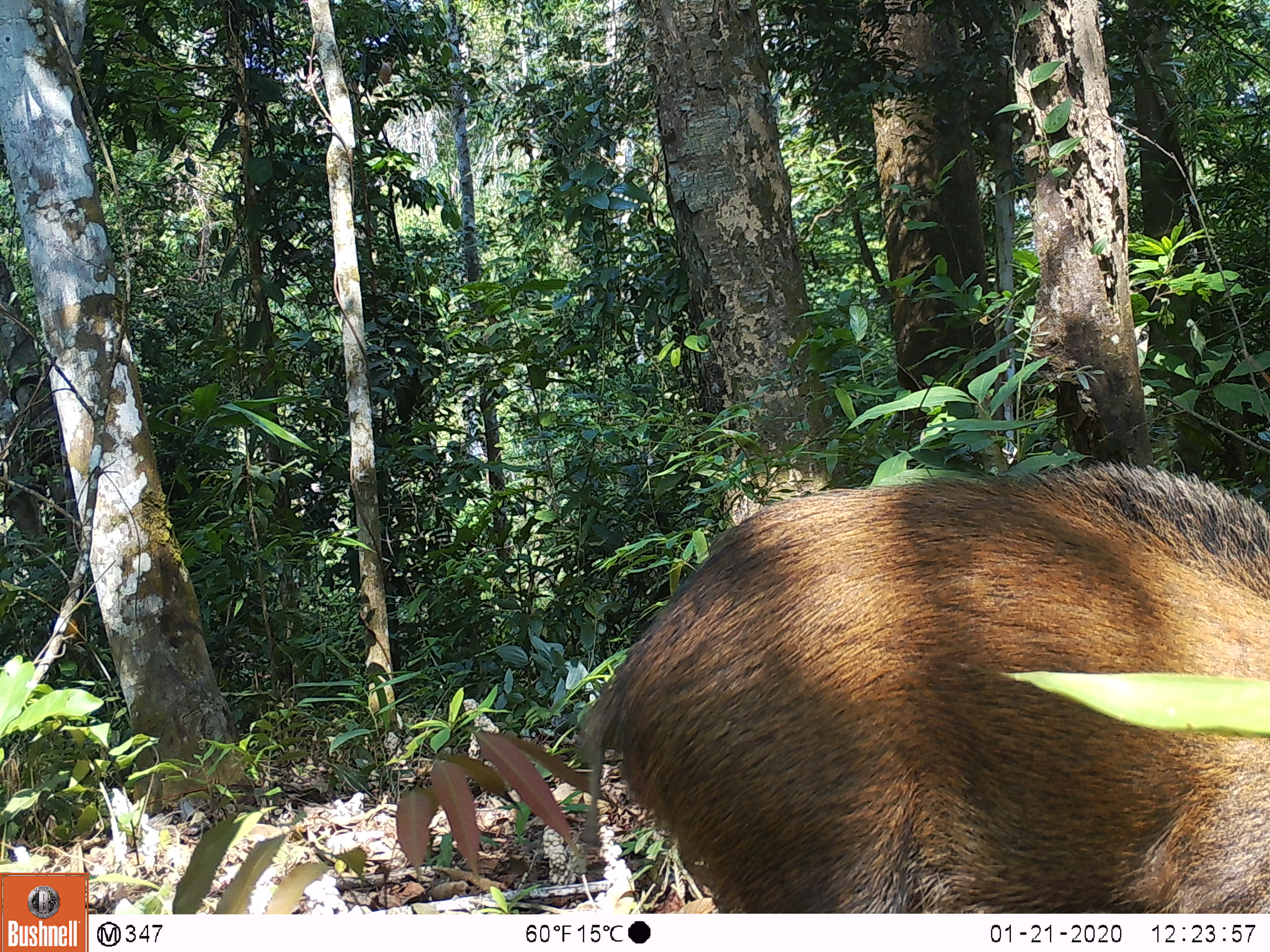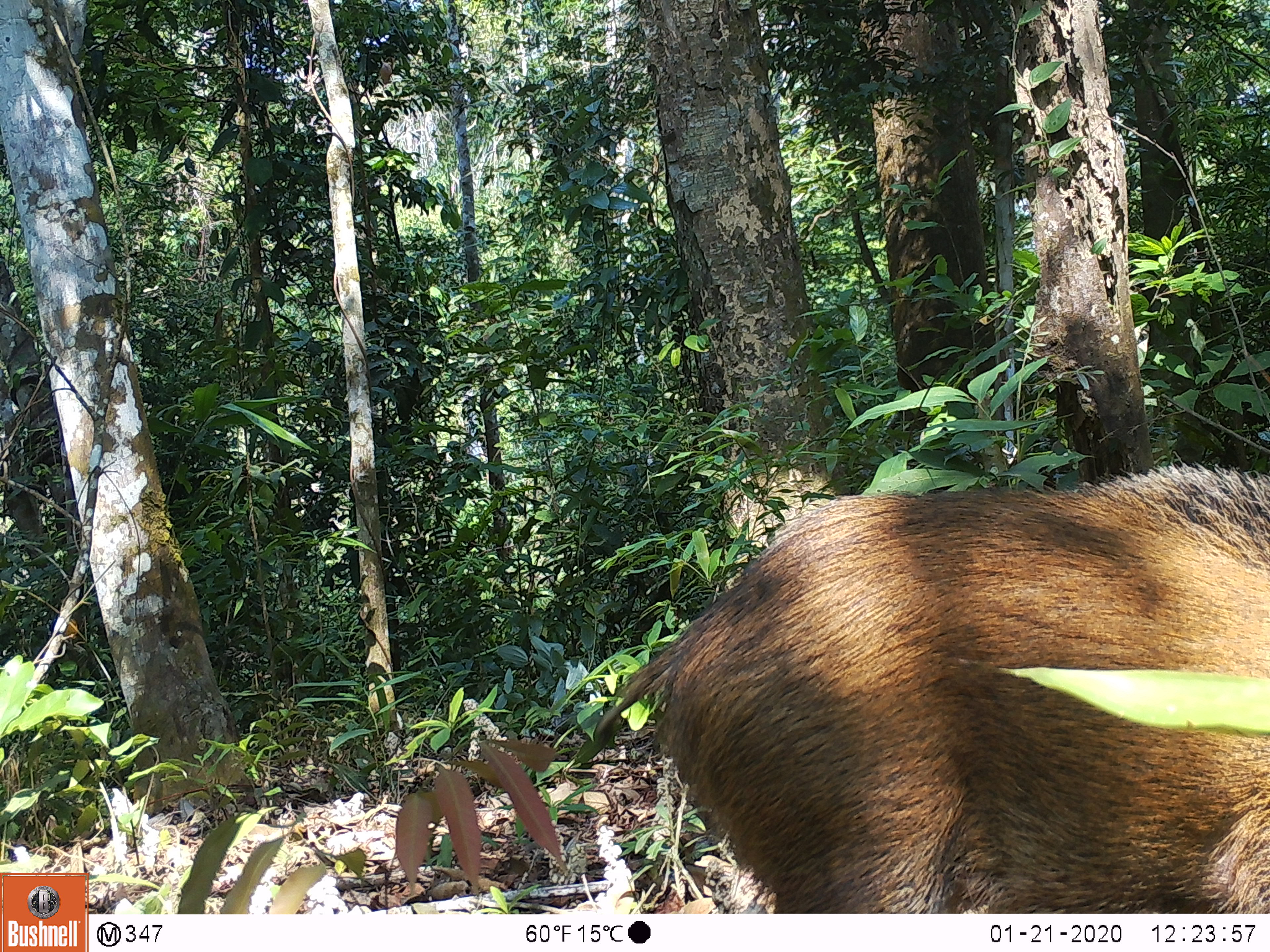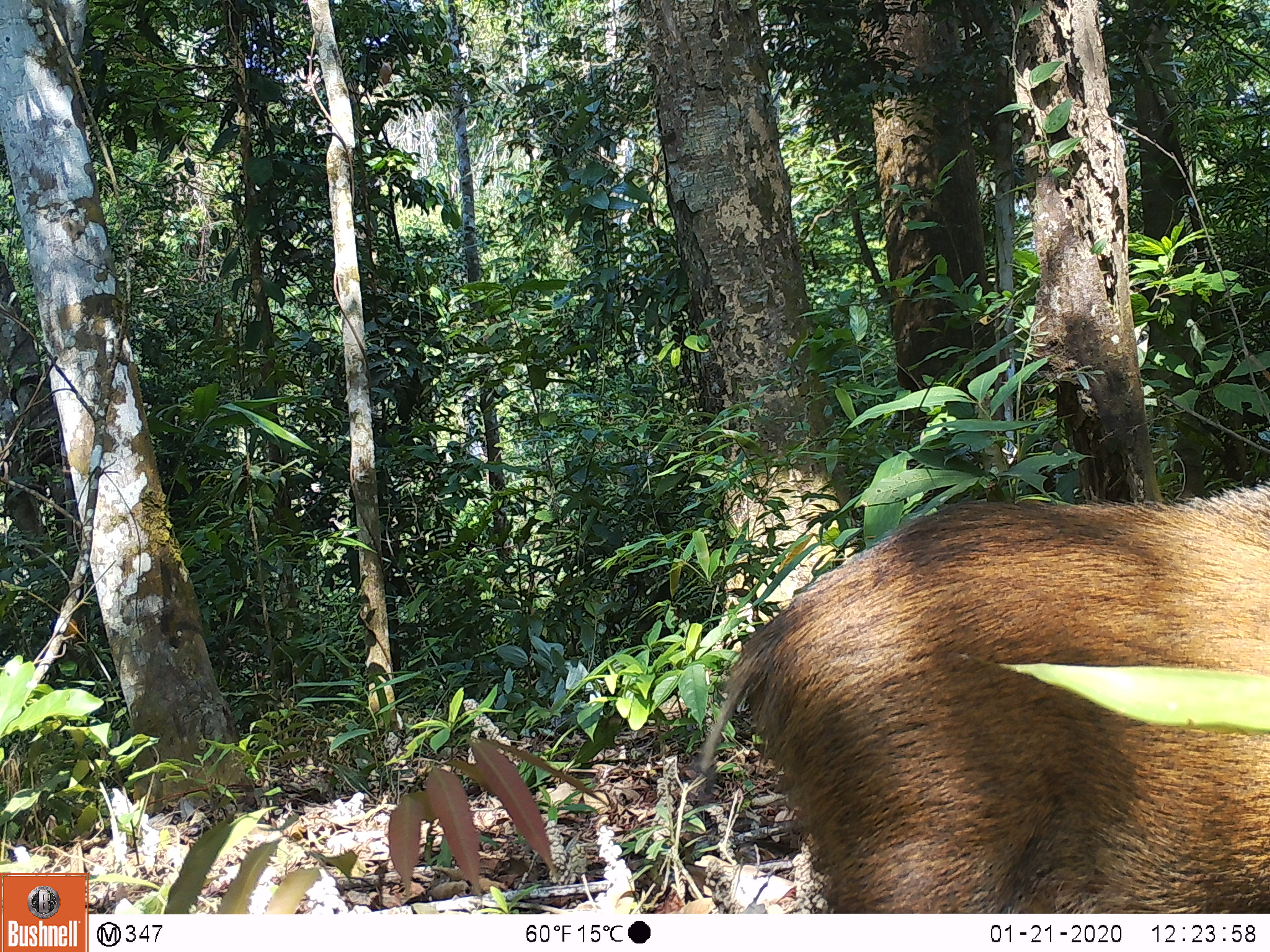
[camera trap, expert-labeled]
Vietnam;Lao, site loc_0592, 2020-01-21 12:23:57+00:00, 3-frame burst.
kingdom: Animalia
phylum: Chordata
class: Mammalia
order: Artiodactyla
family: Suidae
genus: Sus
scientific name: Sus scrofa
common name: eurasian wild pig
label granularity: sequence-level